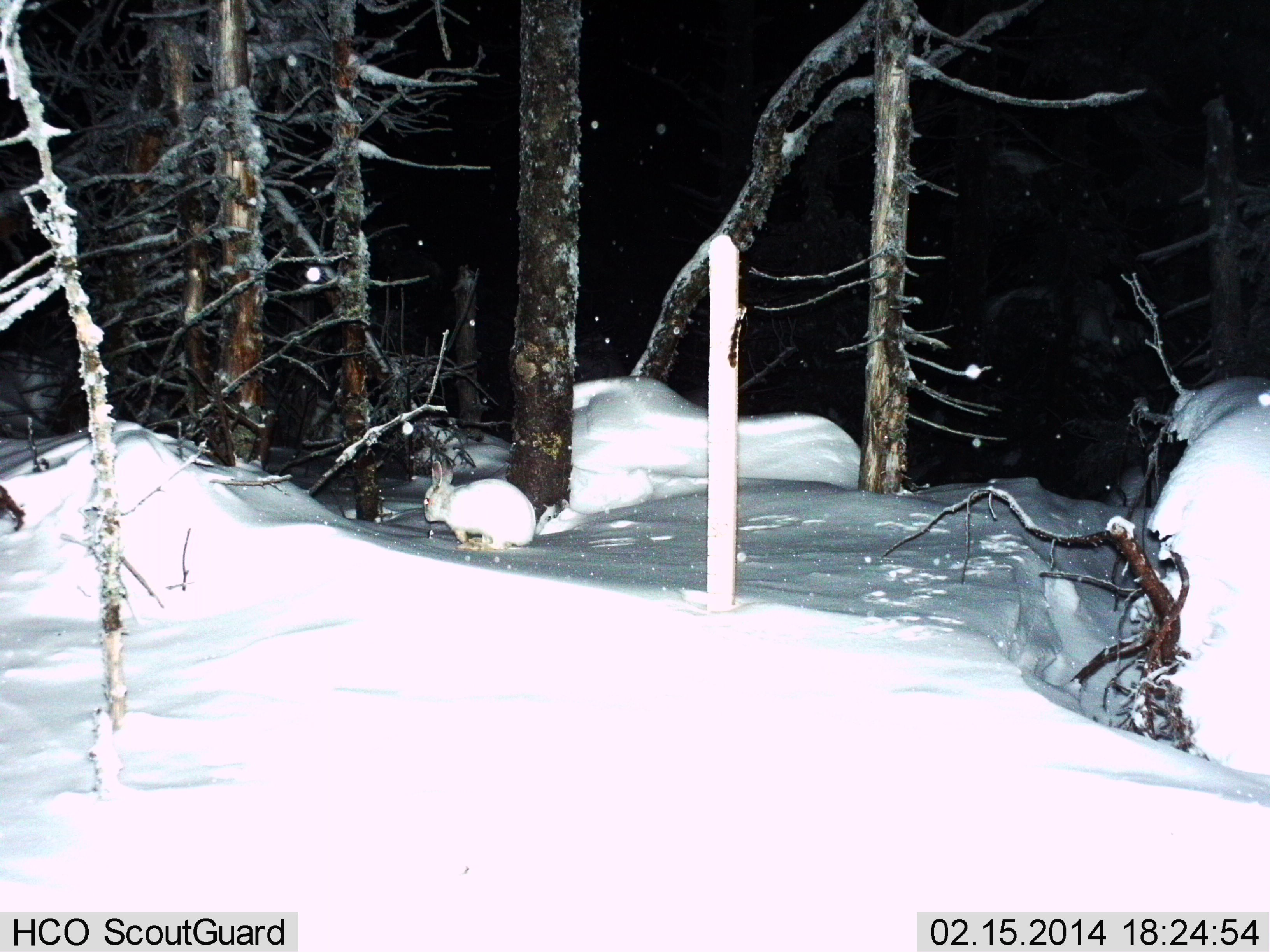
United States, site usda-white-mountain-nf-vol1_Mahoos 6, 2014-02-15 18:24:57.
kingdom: Animalia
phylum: Chordata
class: Mammalia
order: Lagomorpha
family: Leporidae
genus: Lepus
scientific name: Lepus americanus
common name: snowshoe hare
Snowshoe hare (Lepus americanus).